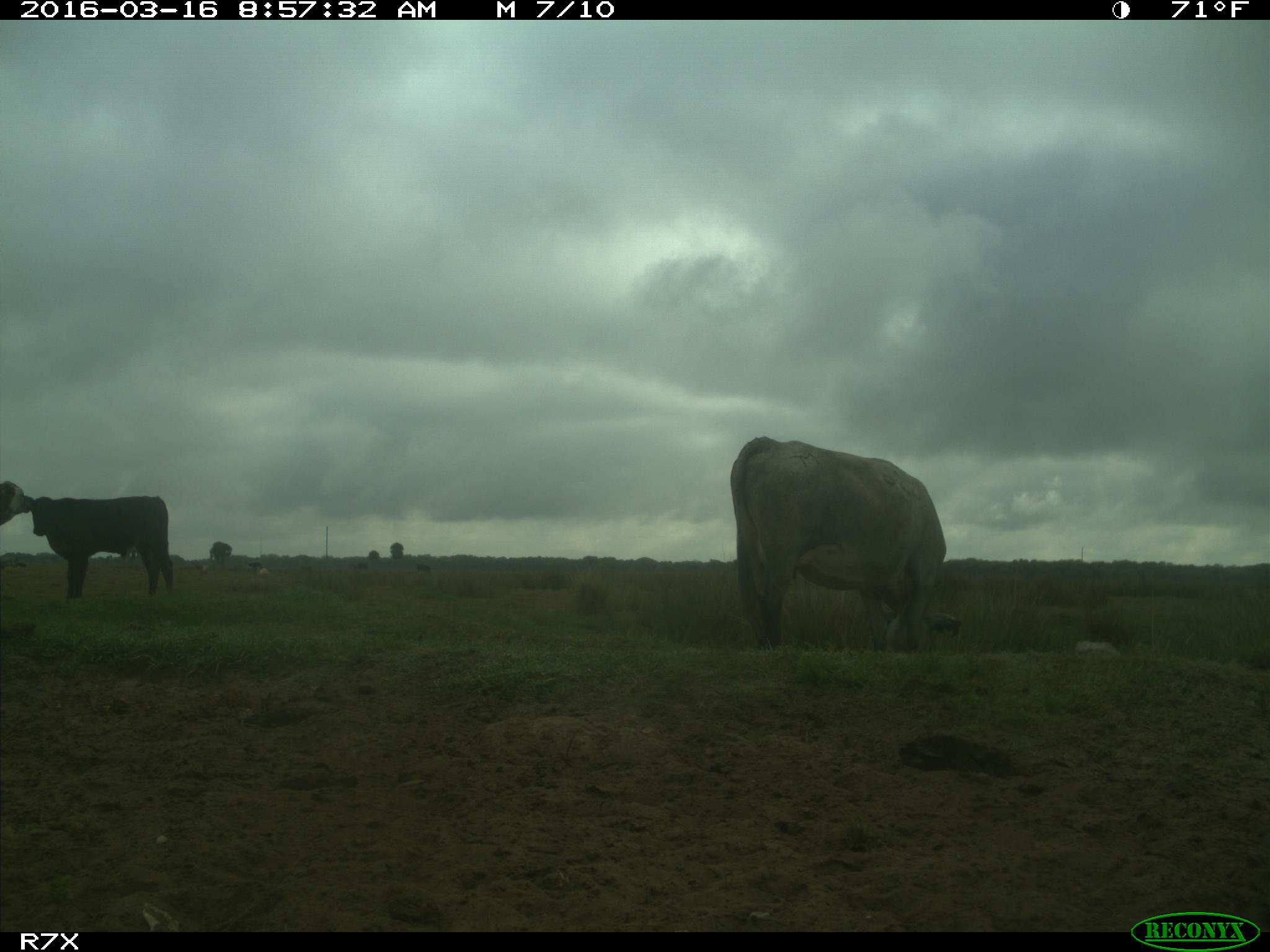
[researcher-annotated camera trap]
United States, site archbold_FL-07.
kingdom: Animalia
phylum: Chordata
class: Mammalia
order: Artiodactyla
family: Bovidae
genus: Bos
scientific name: Bos taurus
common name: domestic cow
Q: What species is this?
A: Bos taurus (domestic cow).